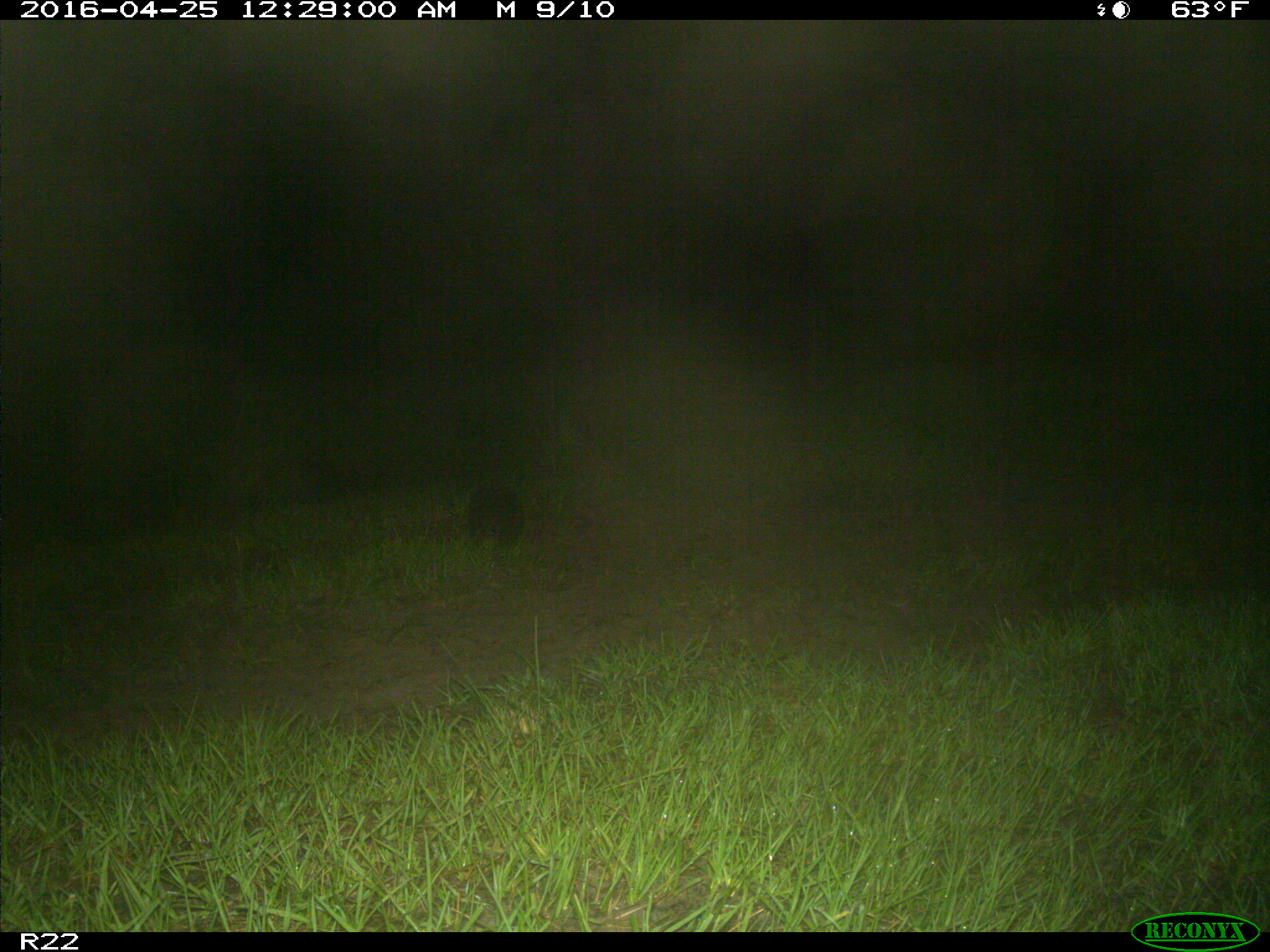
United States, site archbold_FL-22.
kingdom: Animalia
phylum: Chordata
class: Mammalia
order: Cingulata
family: Dasypodidae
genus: Dasypus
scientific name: Dasypus novemcinctus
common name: nine-banded armadillo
Dasypus novemcinctus (nine-banded armadillo).